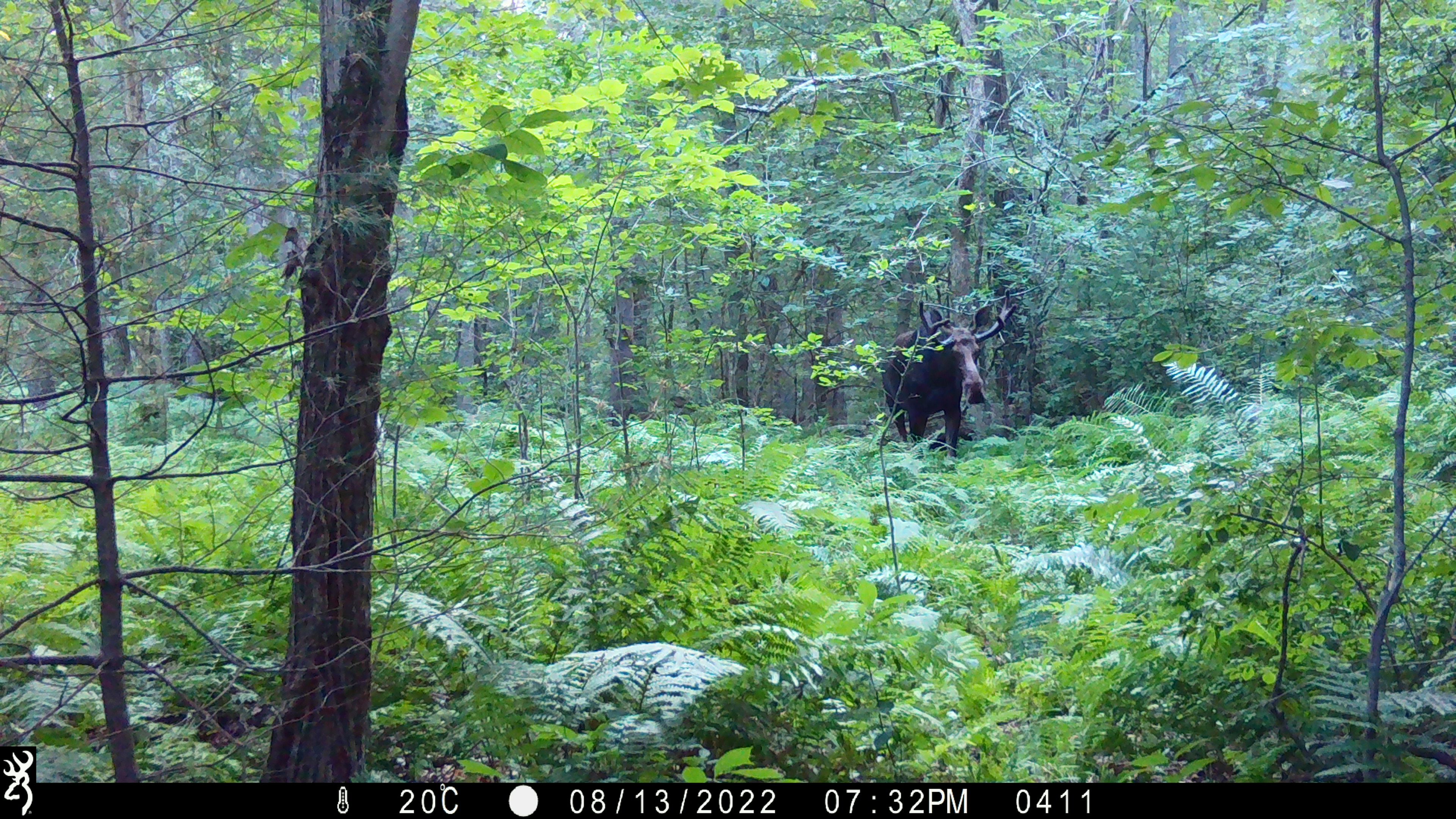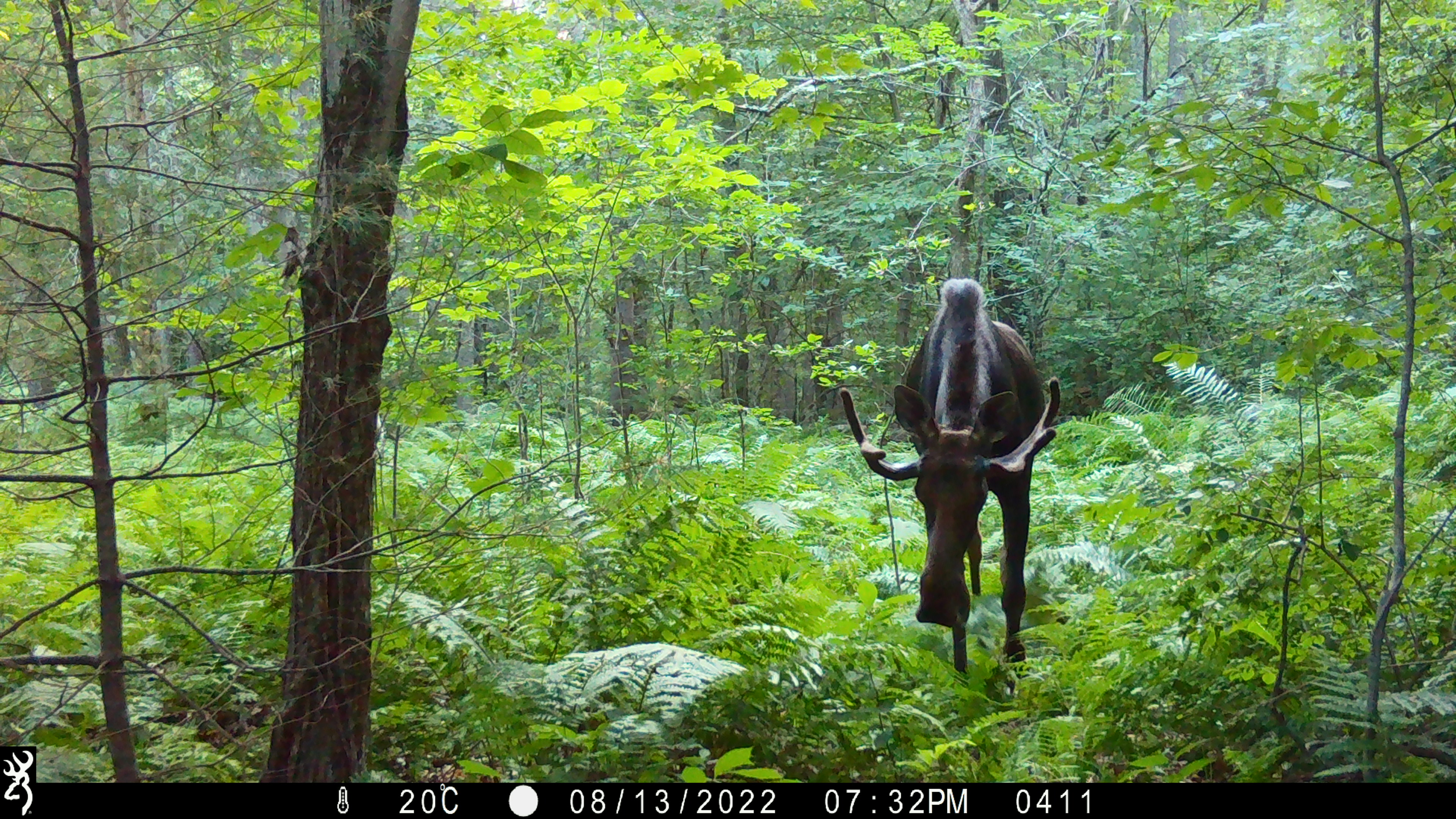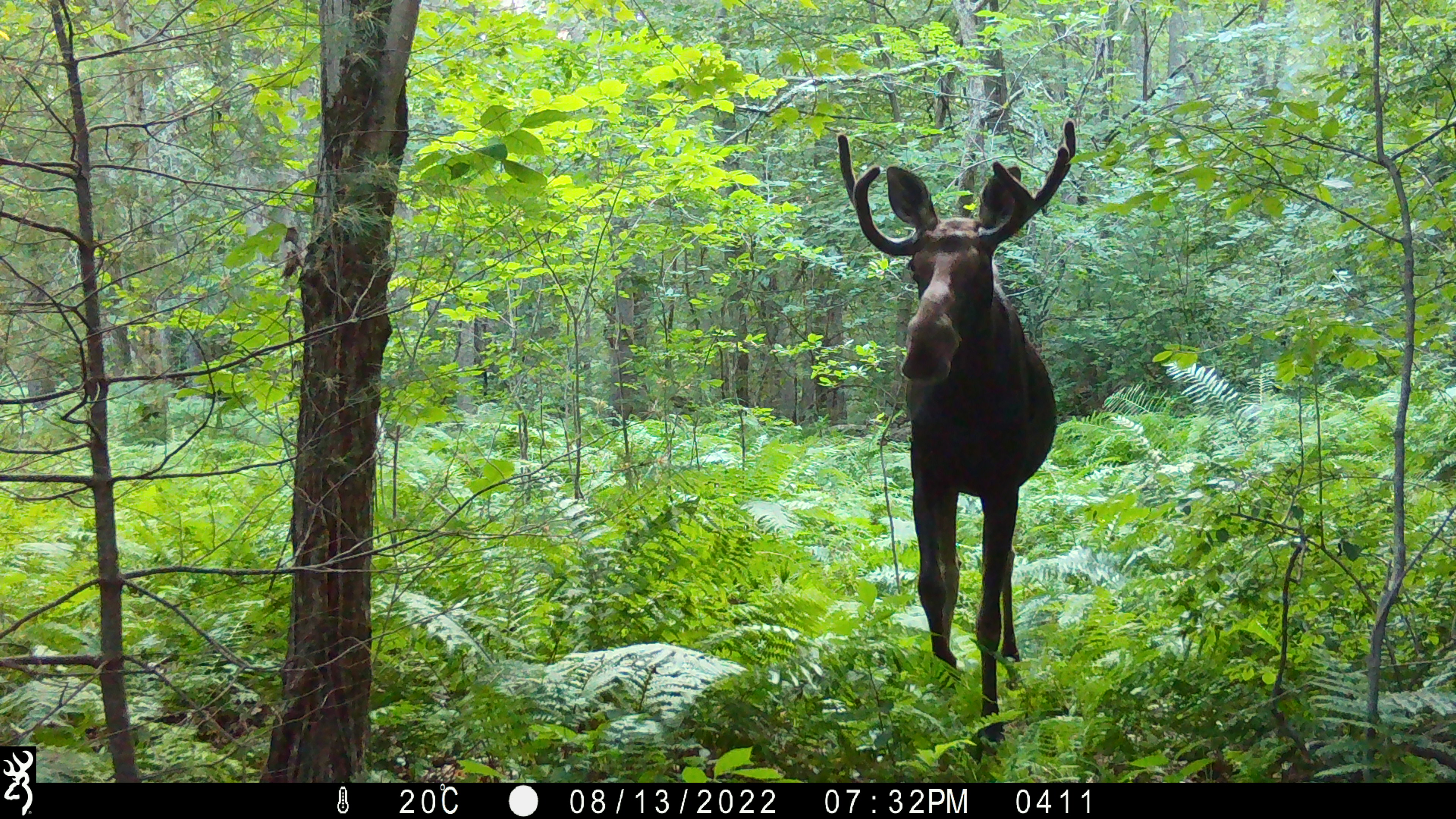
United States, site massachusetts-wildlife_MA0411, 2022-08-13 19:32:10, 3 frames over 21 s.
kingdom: Animalia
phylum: Chordata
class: Mammalia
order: Artiodactyla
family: Cervidae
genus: Alces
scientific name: Alces alces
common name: moose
Moose (Alces alces).